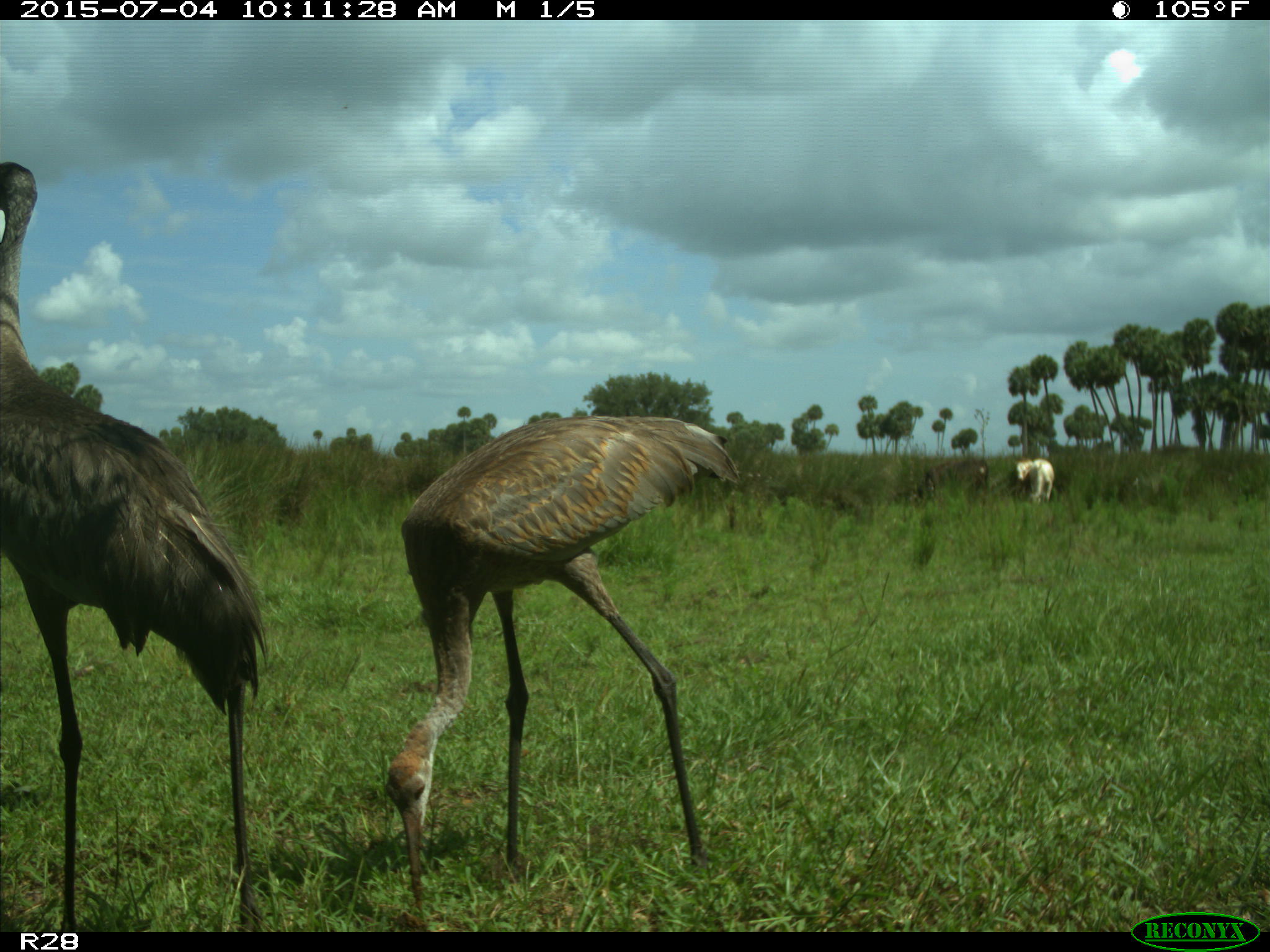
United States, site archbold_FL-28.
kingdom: Animalia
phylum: Chordata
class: Mammalia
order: Artiodactyla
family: Bovidae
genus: Bos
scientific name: Bos taurus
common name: domestic cow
Bos taurus (domestic cow).